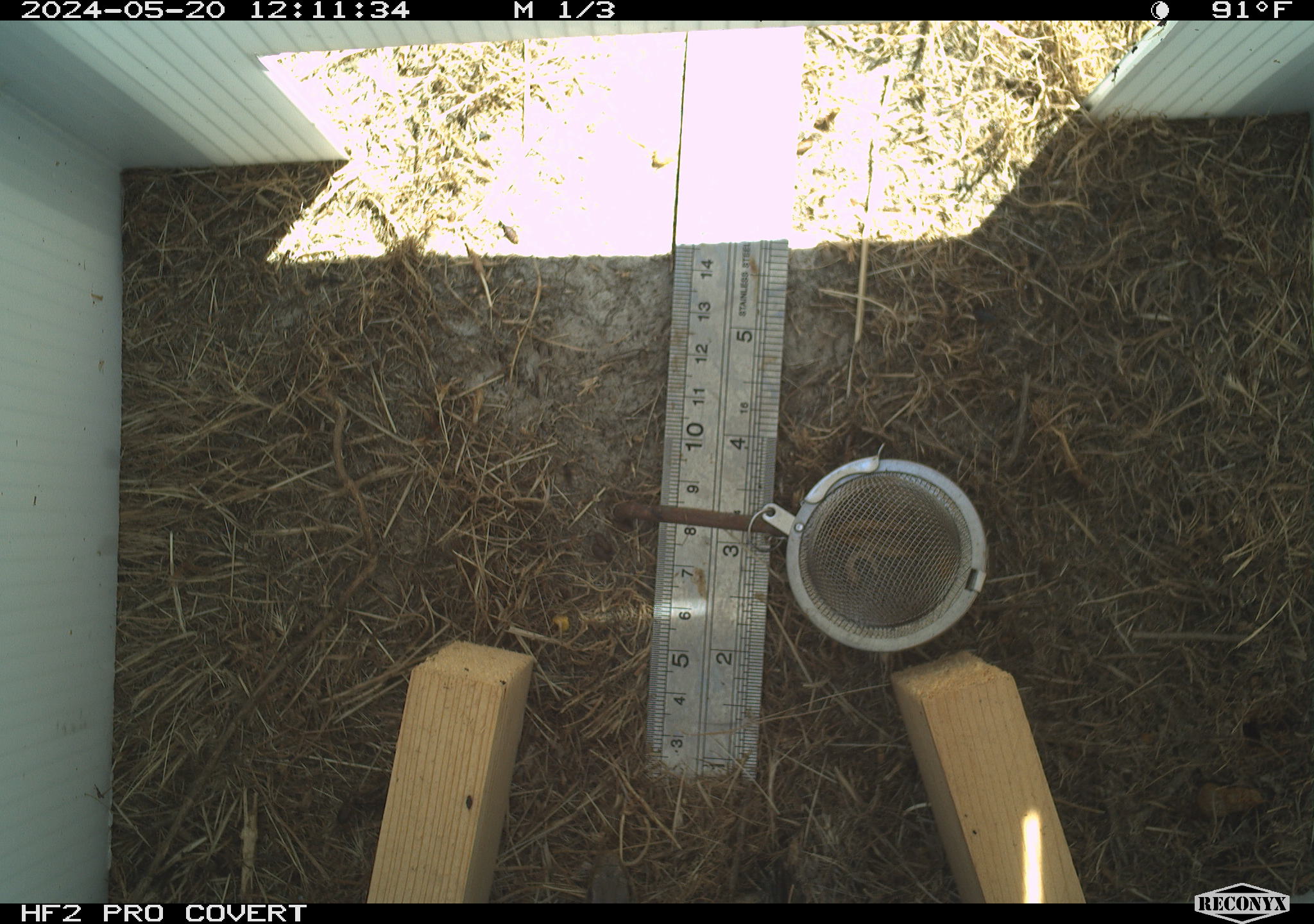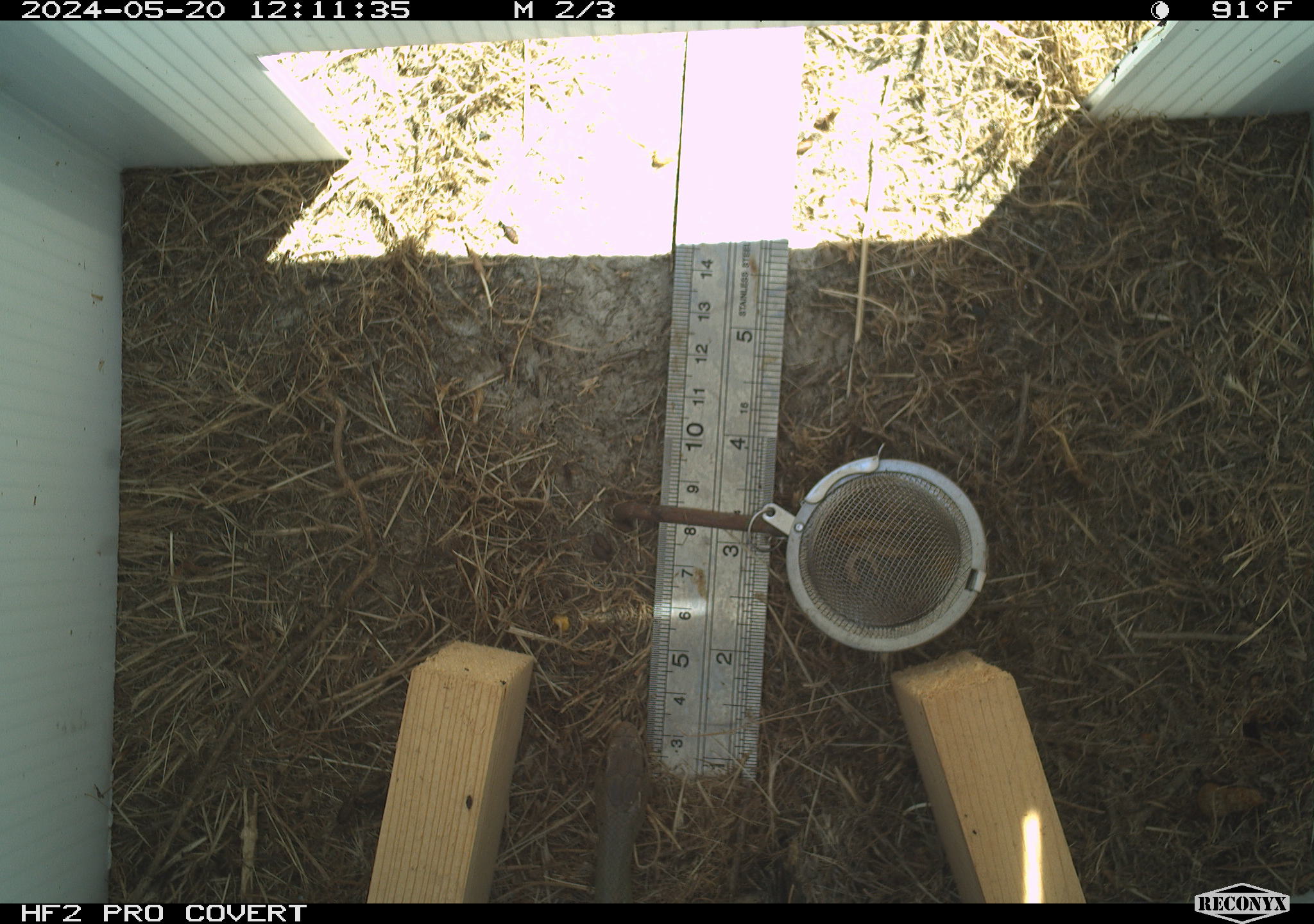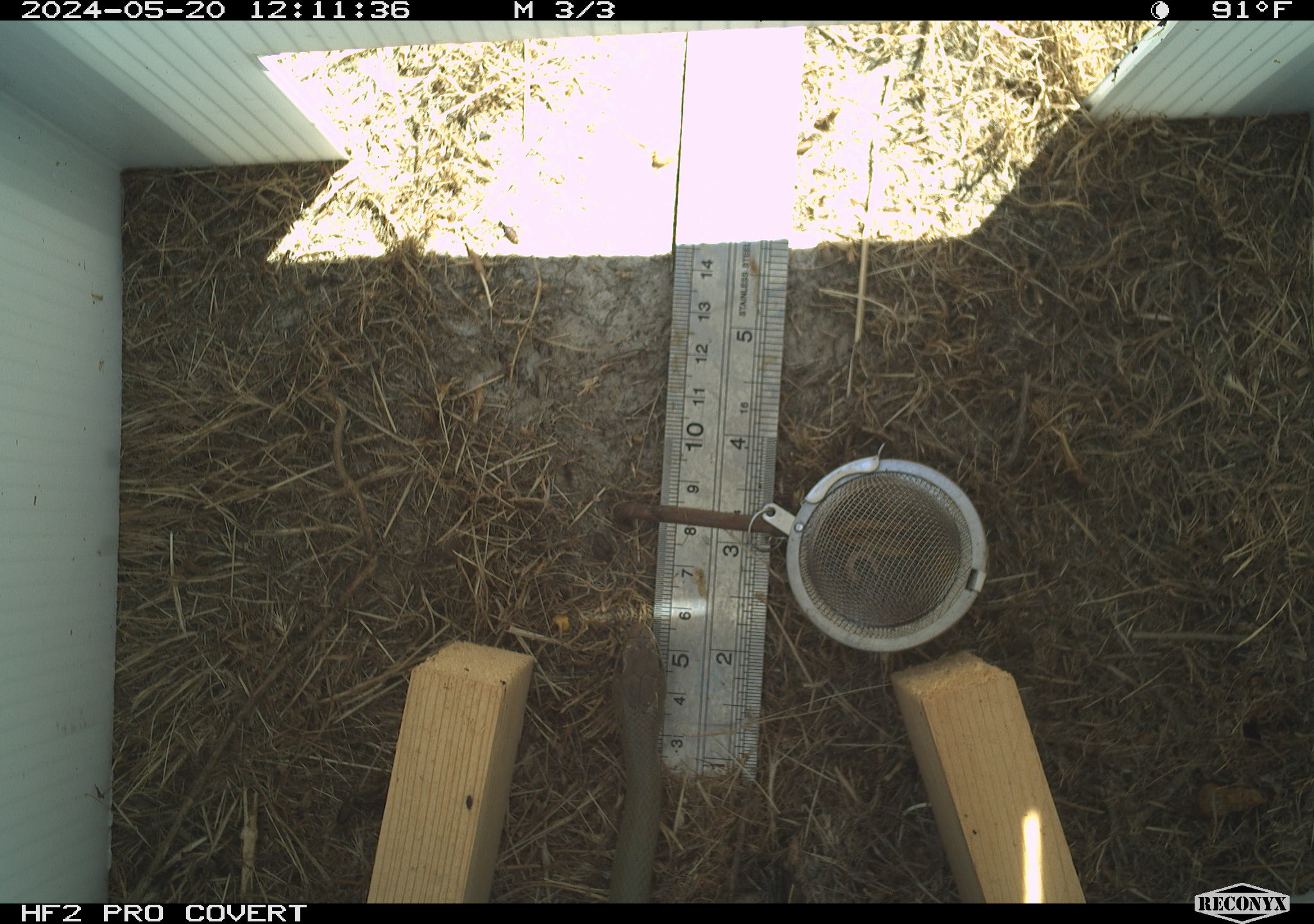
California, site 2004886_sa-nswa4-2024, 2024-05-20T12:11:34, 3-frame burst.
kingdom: Animalia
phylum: Chordata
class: Reptilia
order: Squamata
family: Colubridae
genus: Coluber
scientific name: Coluber constrictor mormon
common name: western yellow-bellied racer